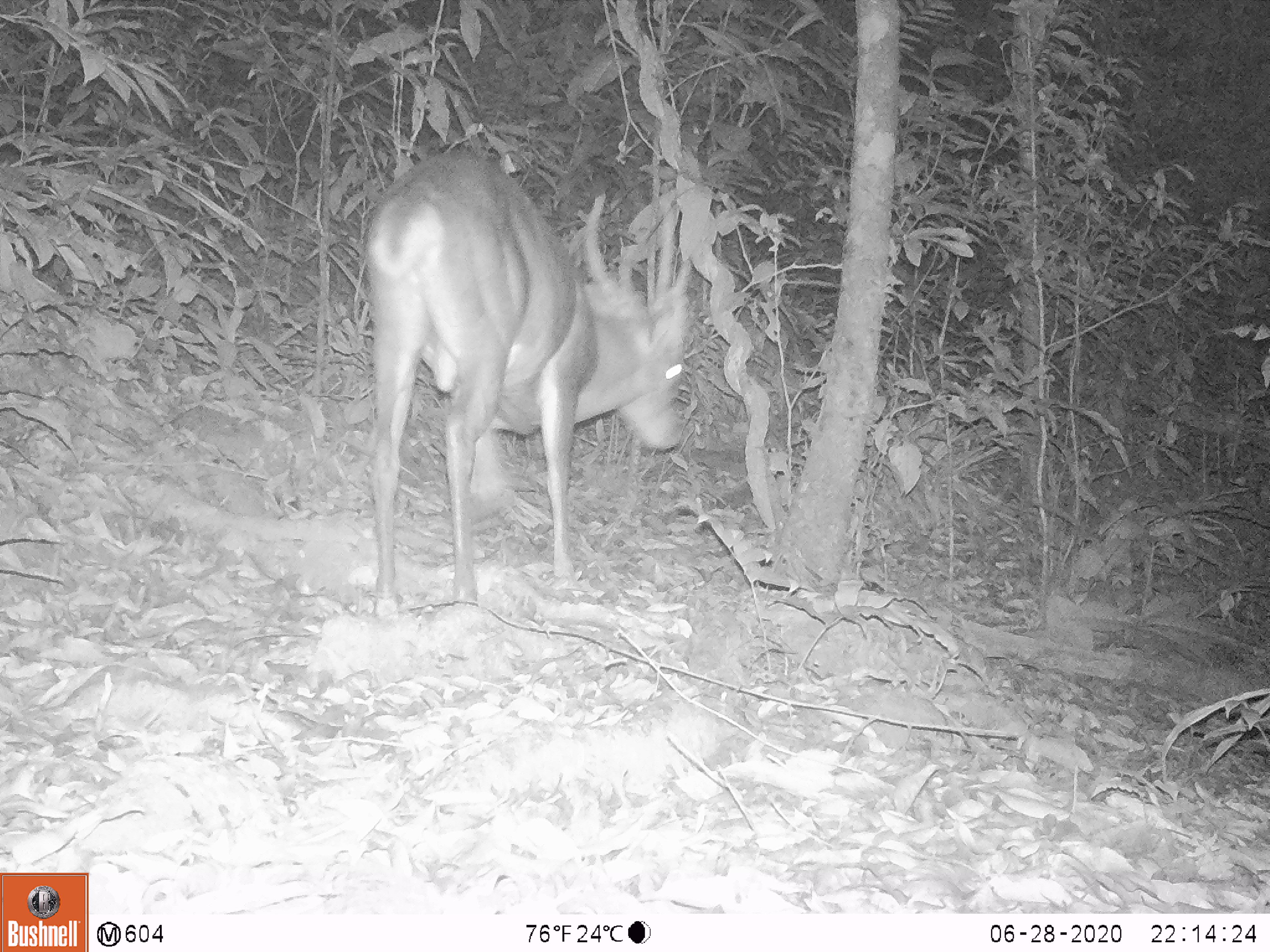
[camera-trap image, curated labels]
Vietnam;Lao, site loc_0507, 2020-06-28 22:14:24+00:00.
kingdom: Animalia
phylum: Chordata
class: Mammalia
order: Artiodactyla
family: Cervidae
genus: Muntiacus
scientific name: Muntiacus vuquangensis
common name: large-antlered muntjac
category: large antlered muntjac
Large antlered muntjac (large-antlered muntjac) (Muntiacus vuquangensis). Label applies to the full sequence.